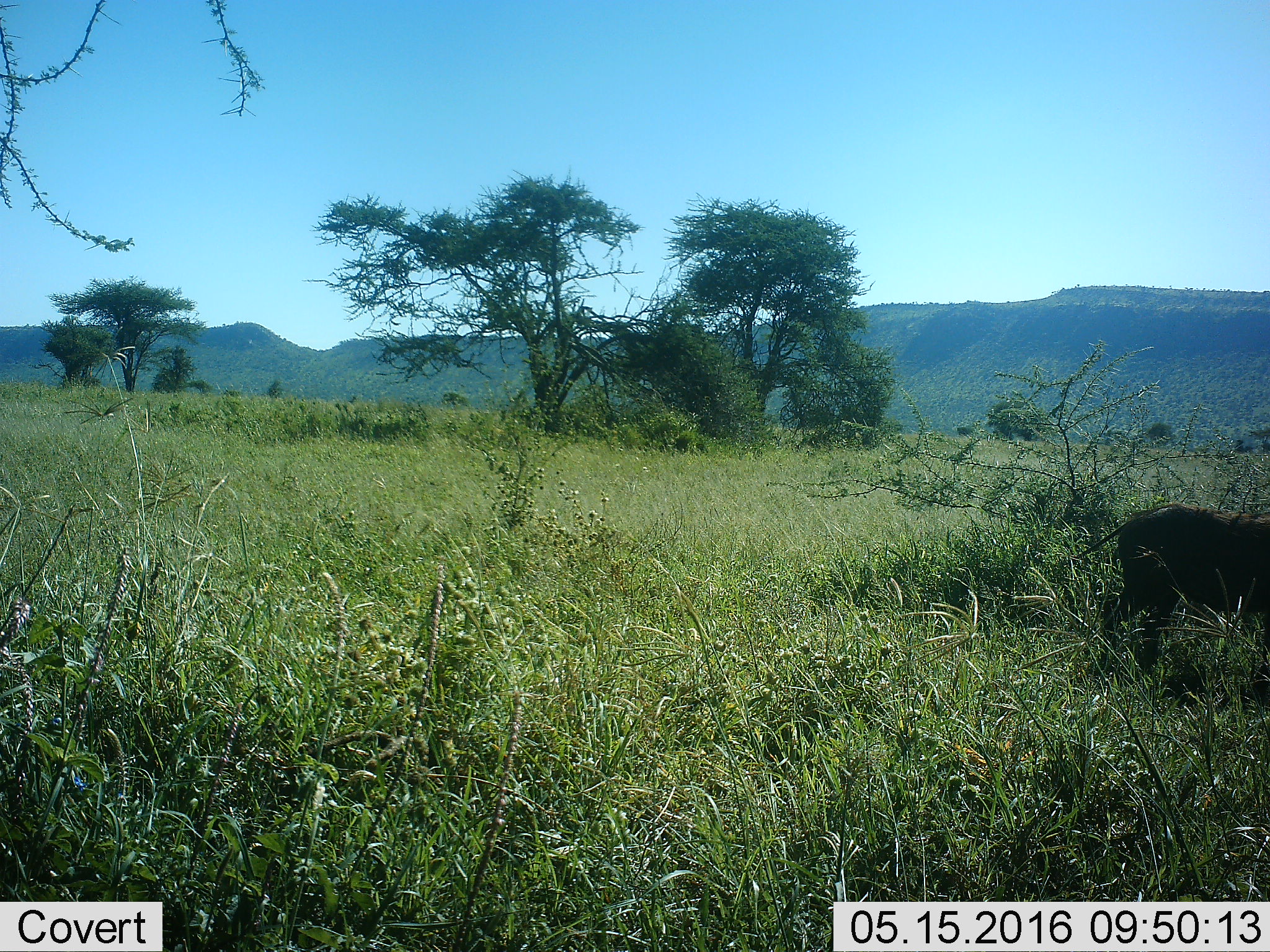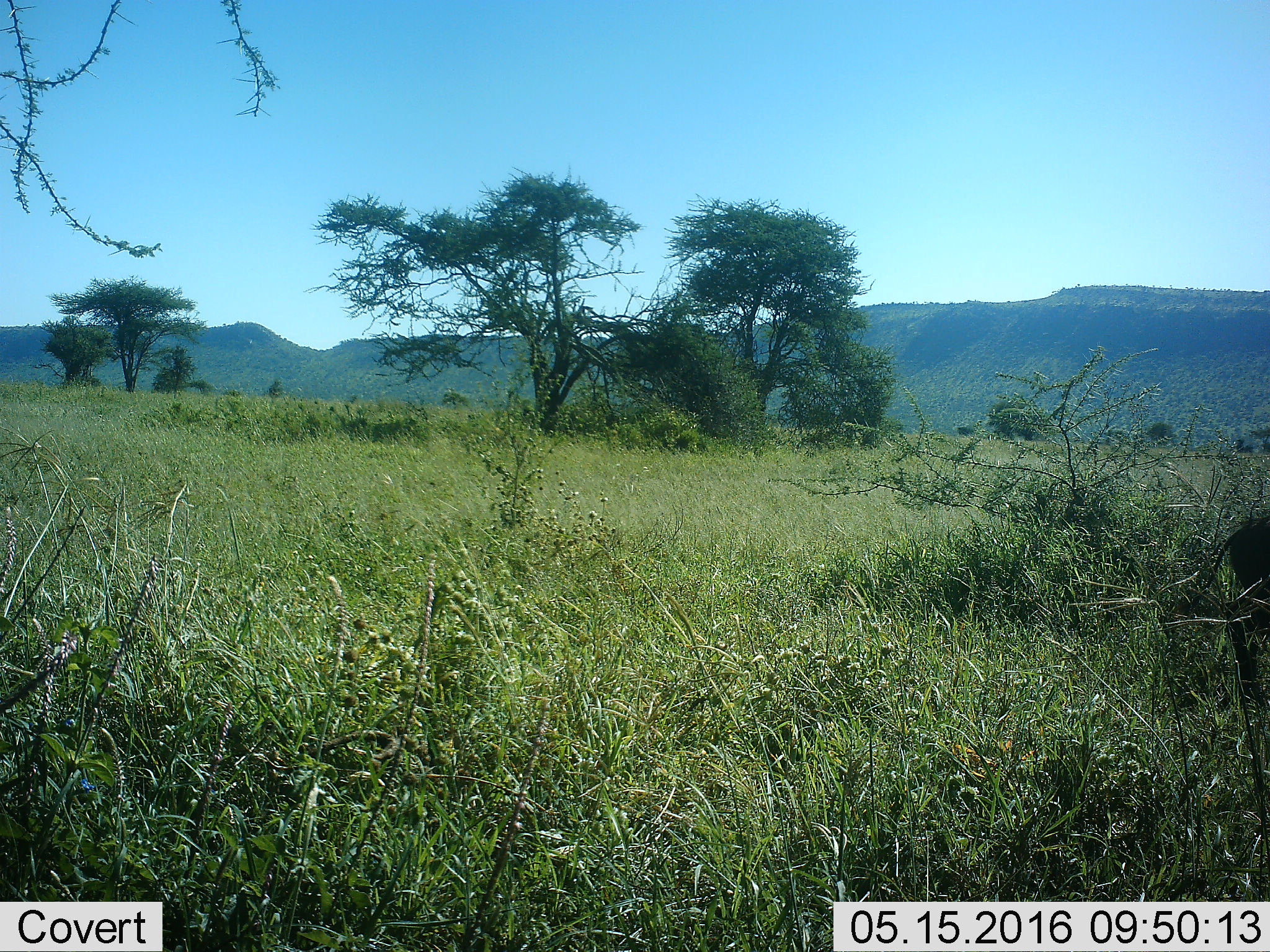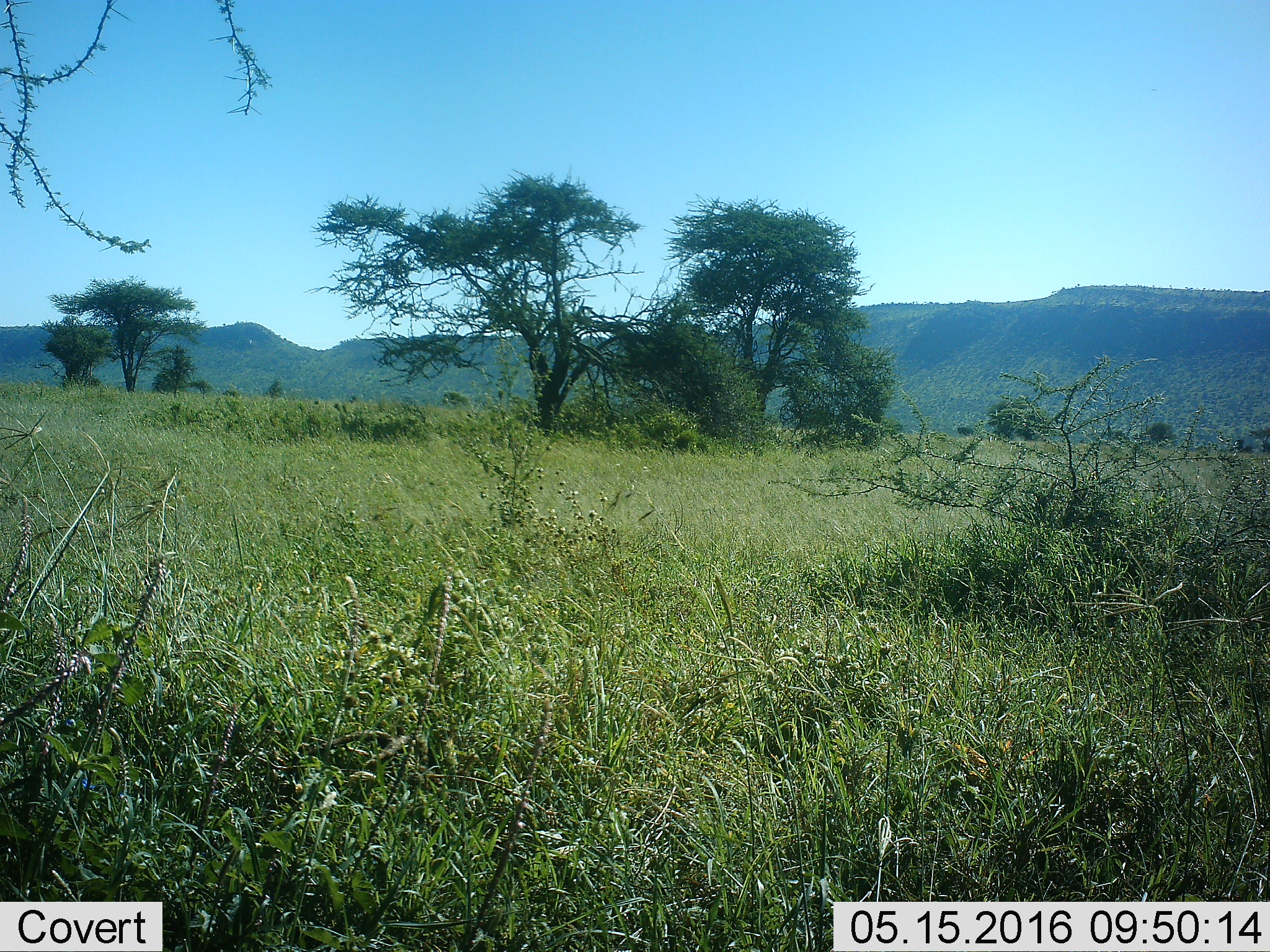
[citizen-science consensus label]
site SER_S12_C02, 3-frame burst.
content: unidentified animal